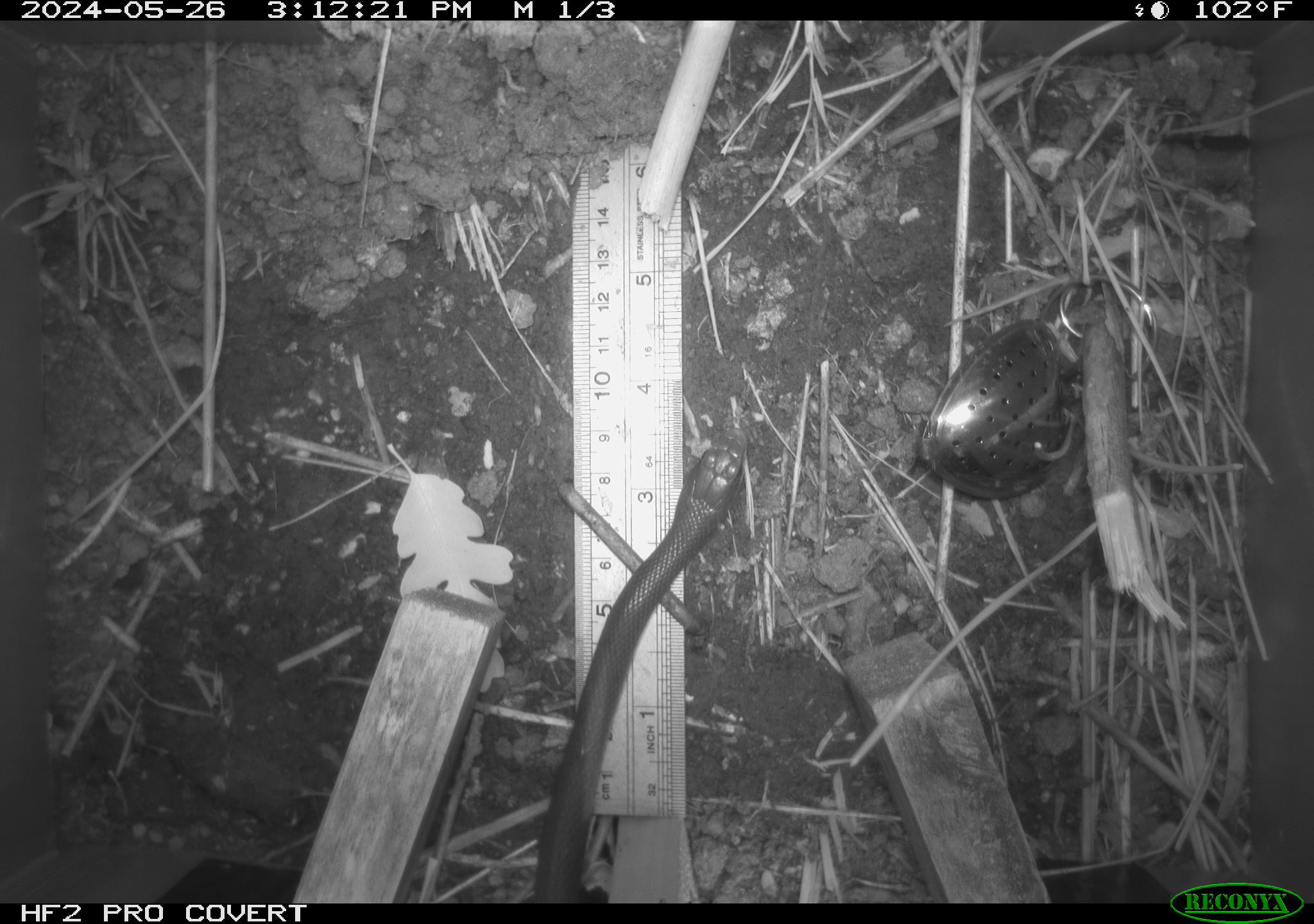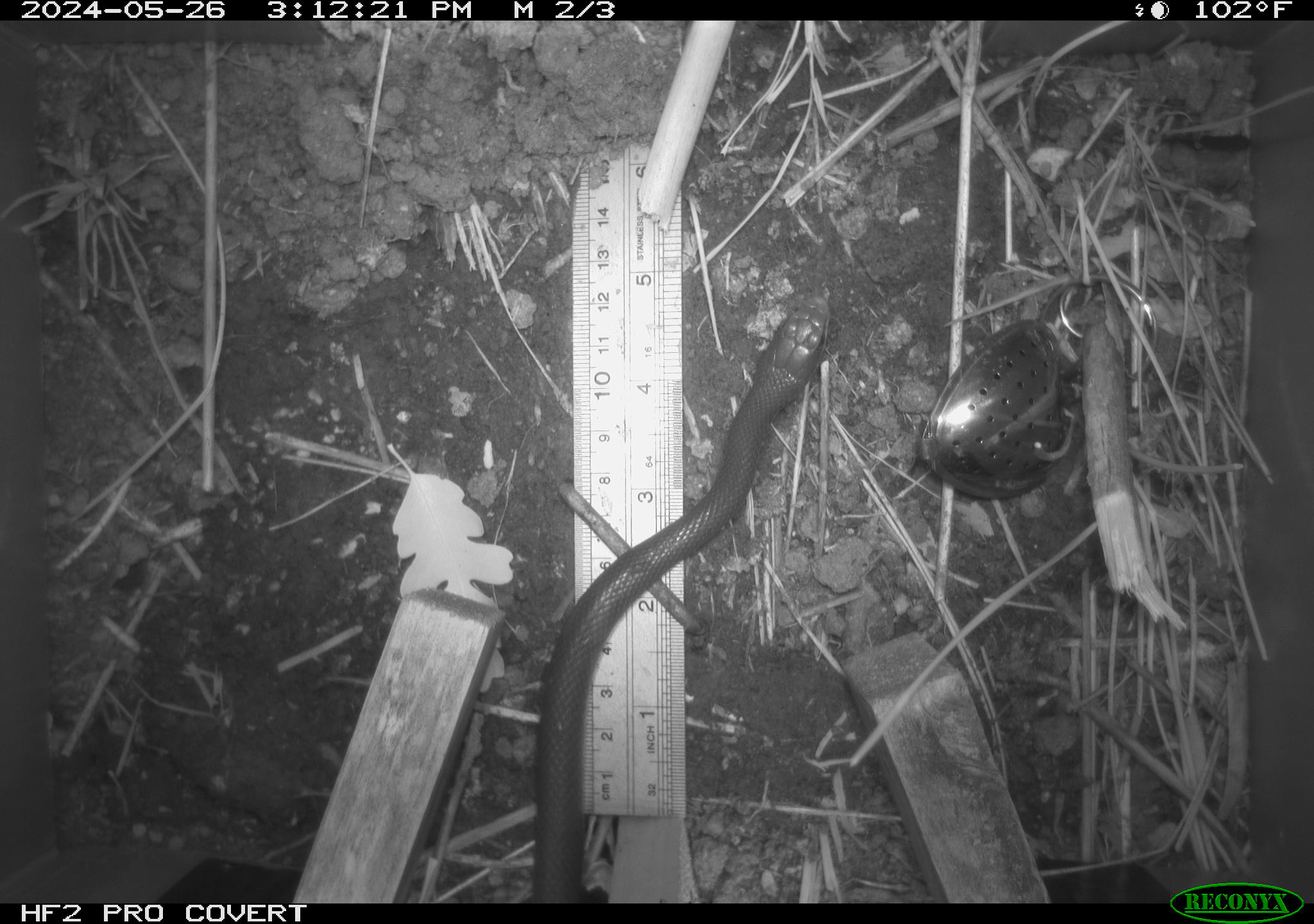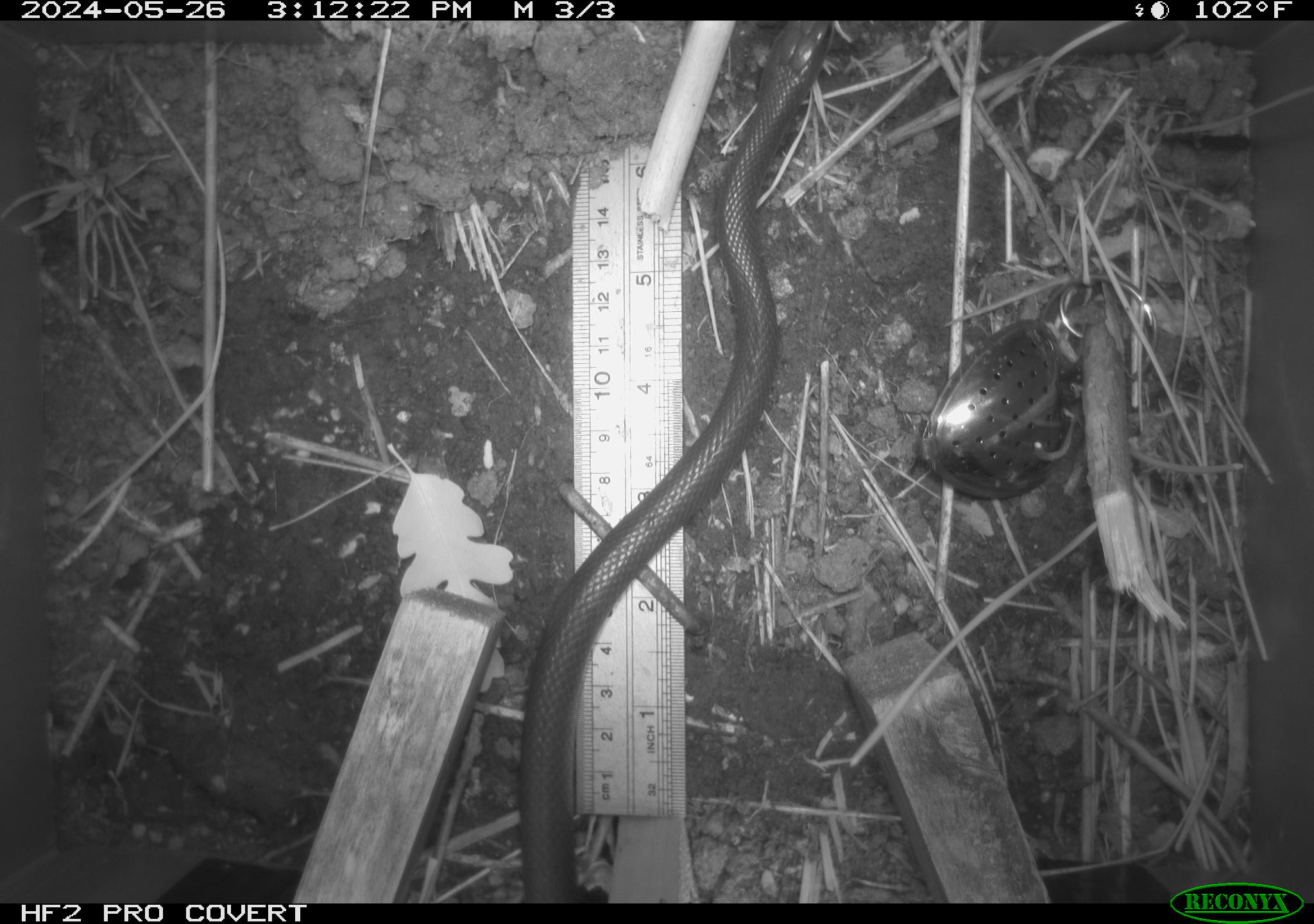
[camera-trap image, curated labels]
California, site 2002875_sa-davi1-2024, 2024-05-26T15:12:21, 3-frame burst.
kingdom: Animalia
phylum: Chordata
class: Reptilia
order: Squamata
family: Colubridae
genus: Coluber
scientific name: Coluber constrictor mormon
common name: western yellow-bellied racer